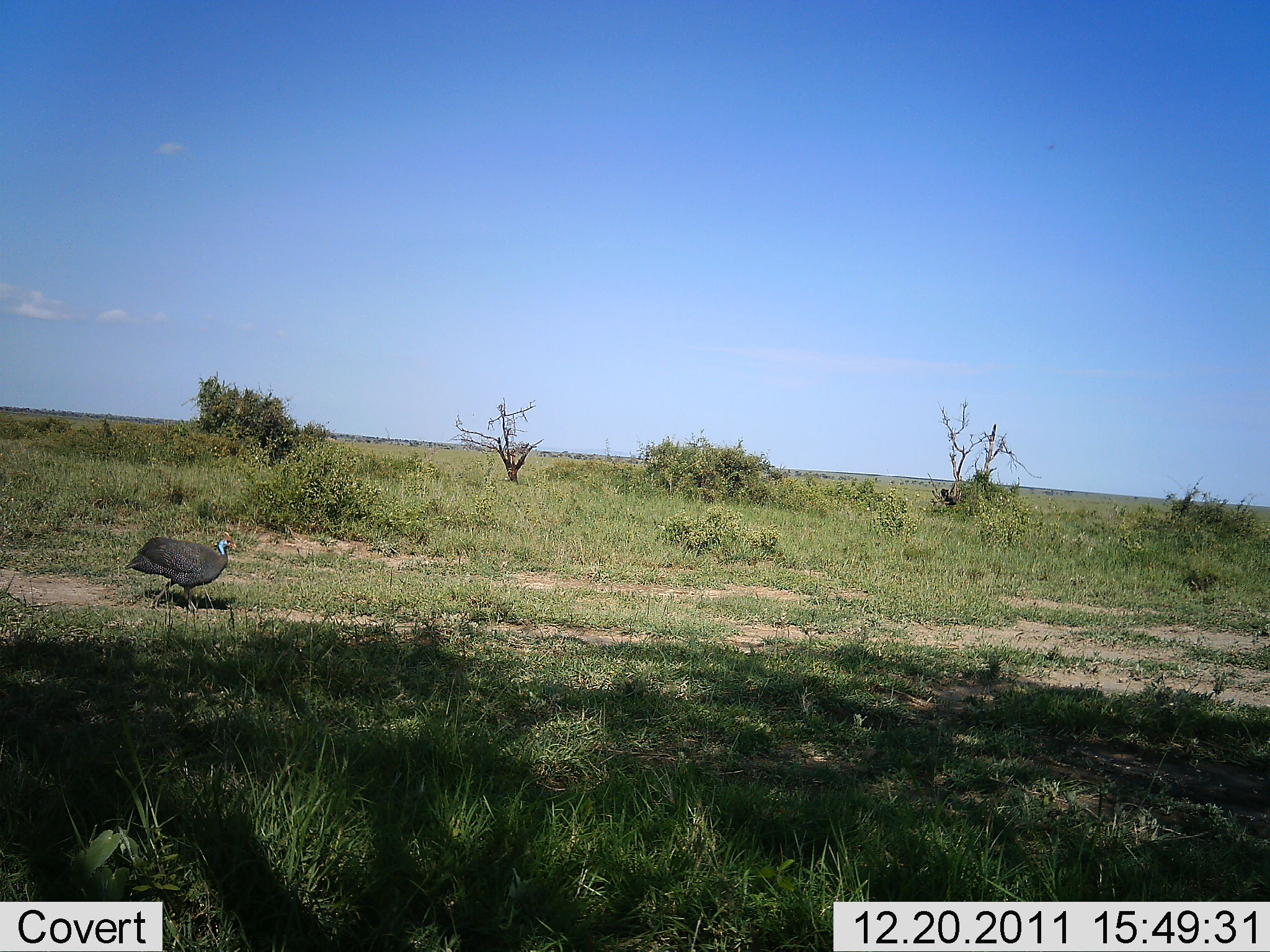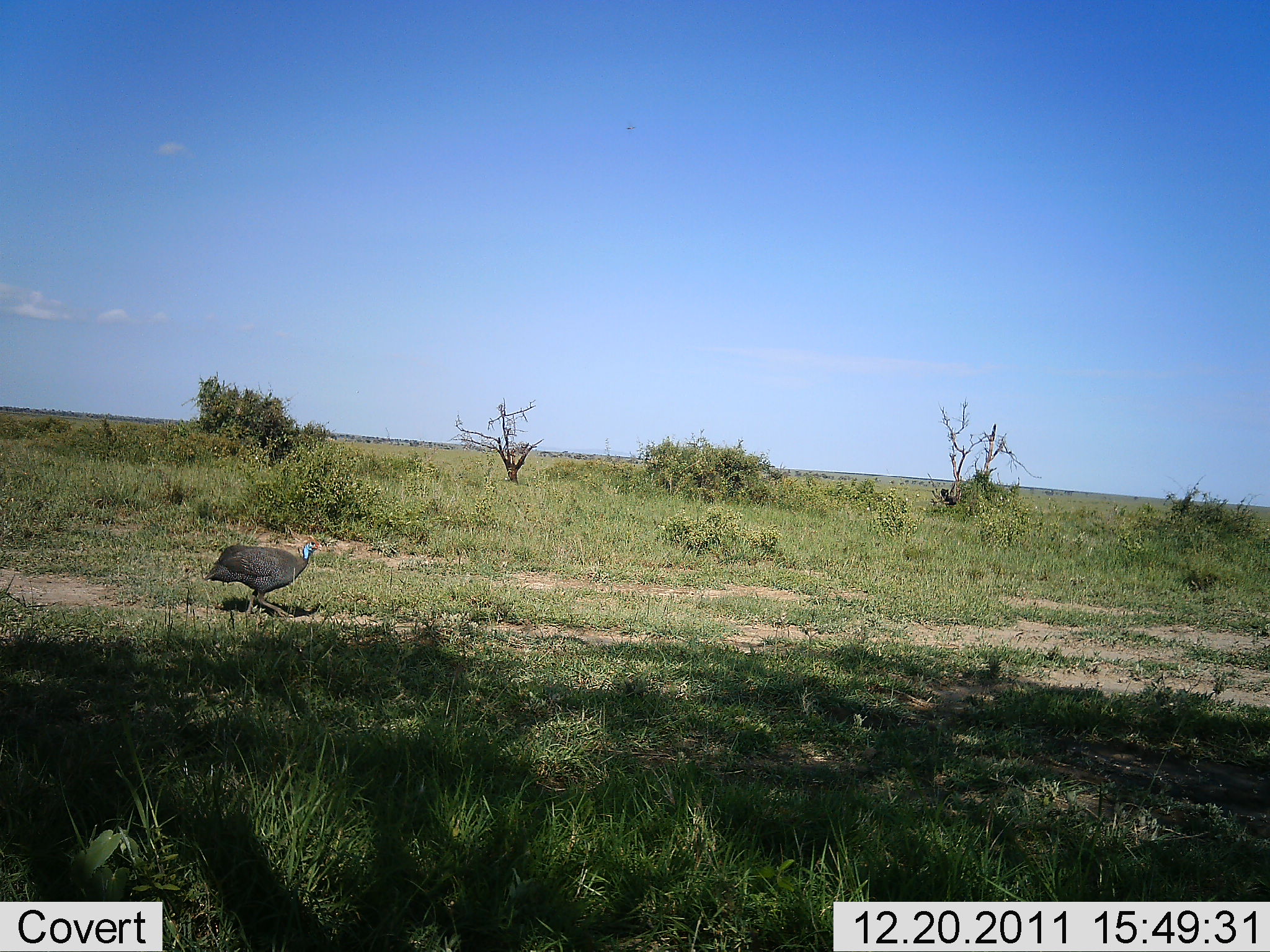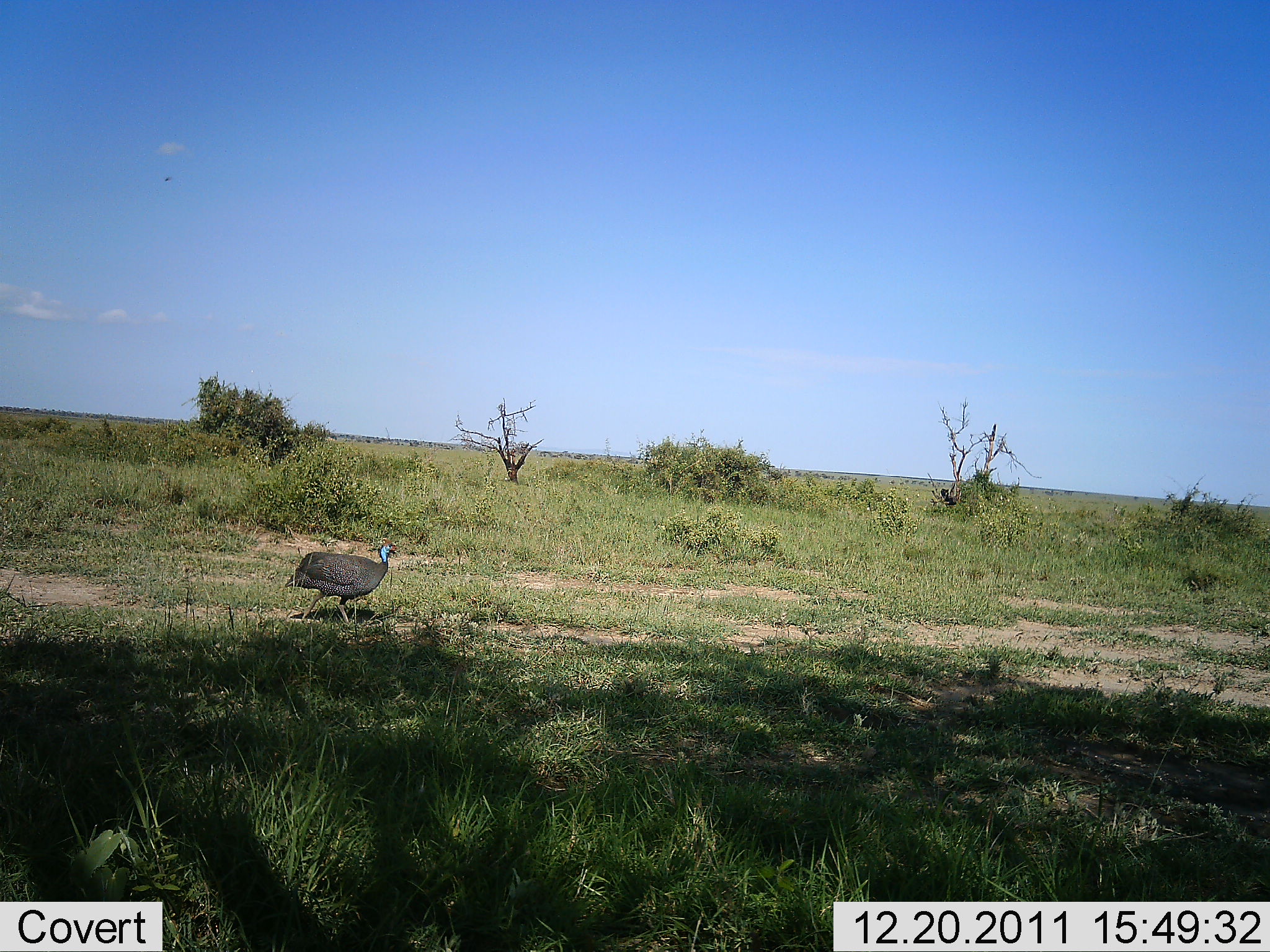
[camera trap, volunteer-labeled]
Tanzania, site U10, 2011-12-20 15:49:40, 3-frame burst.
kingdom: Animalia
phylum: Chordata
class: Aves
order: Galliformes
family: Numididae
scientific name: Numididae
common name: guinea fowl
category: guineafowl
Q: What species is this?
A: Guineafowl (guinea fowl) (Numididae).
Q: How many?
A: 1.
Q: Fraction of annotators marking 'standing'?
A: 7%.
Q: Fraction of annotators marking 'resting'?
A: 0%.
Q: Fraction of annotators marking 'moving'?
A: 93%.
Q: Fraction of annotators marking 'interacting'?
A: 0%.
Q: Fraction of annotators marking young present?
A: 0%.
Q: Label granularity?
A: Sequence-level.